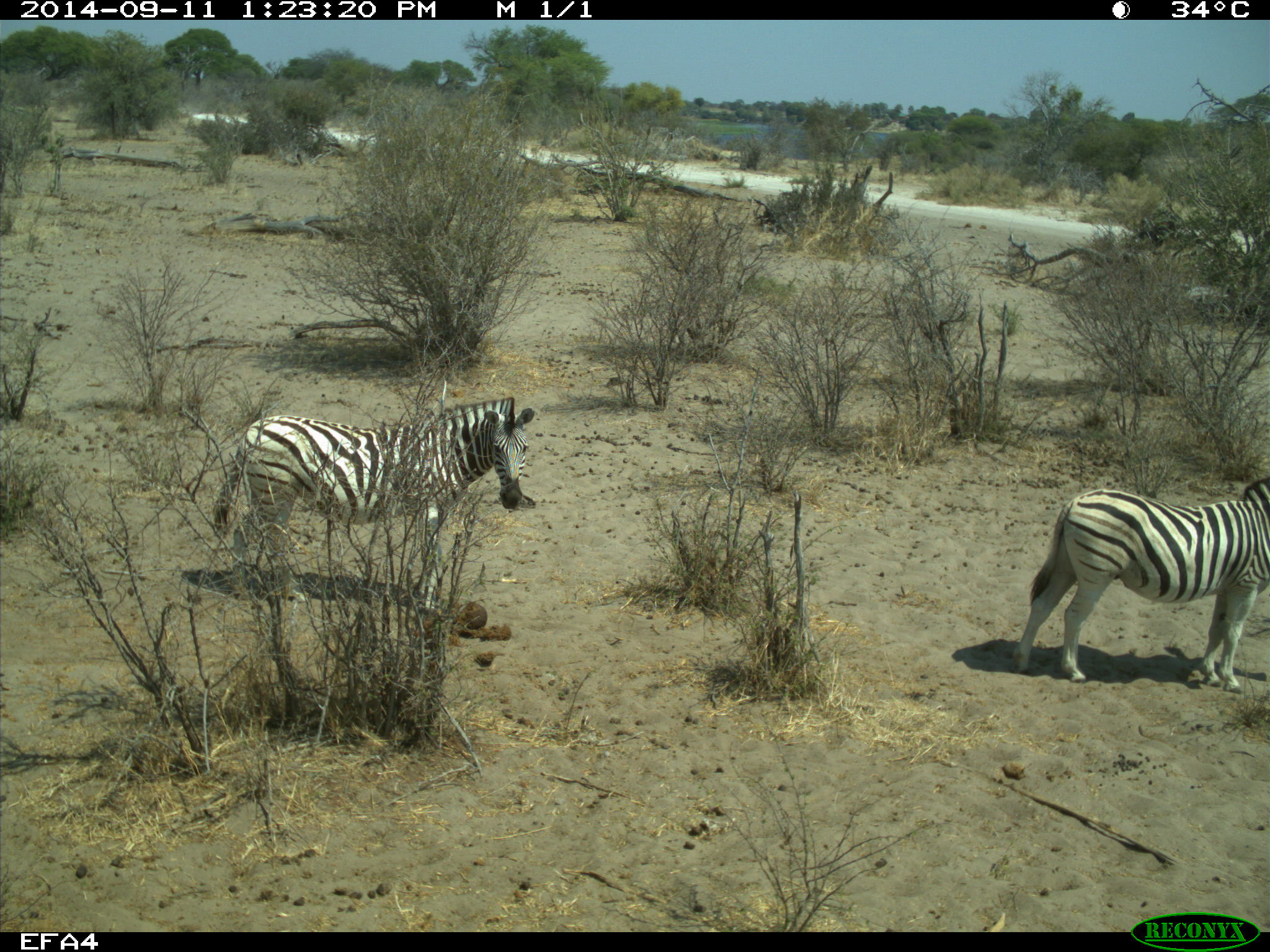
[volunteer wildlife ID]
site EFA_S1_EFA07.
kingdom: Animalia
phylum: Chordata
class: Mammalia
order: Perissodactyla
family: Equidae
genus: Equus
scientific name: Equus quagga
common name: plains zebra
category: zebraplains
Zebraplains (plains zebra) (Equus quagga), count 2. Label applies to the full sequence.